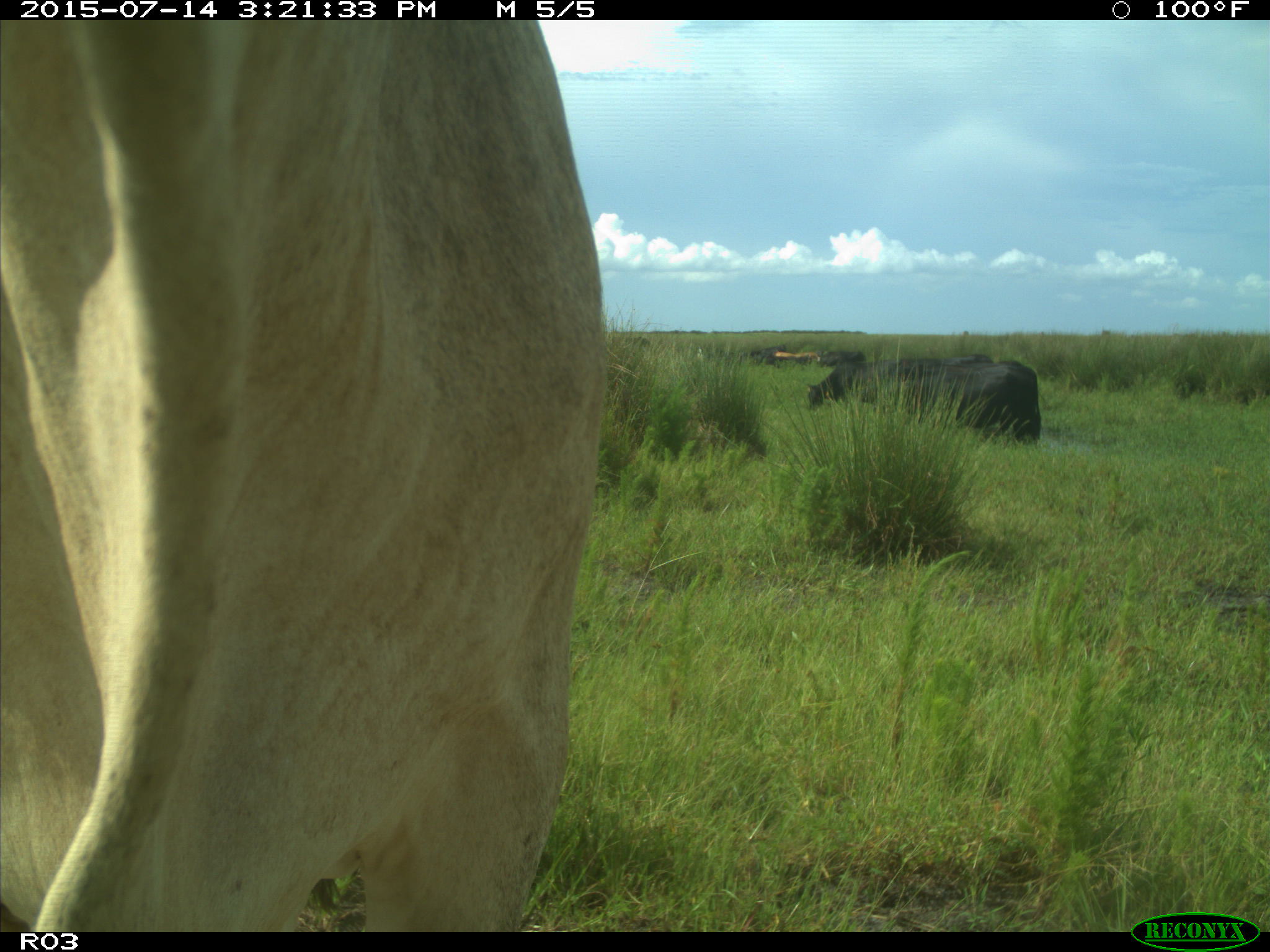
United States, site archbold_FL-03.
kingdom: Animalia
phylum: Chordata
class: Mammalia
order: Artiodactyla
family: Bovidae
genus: Bos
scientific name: Bos taurus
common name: domestic cow